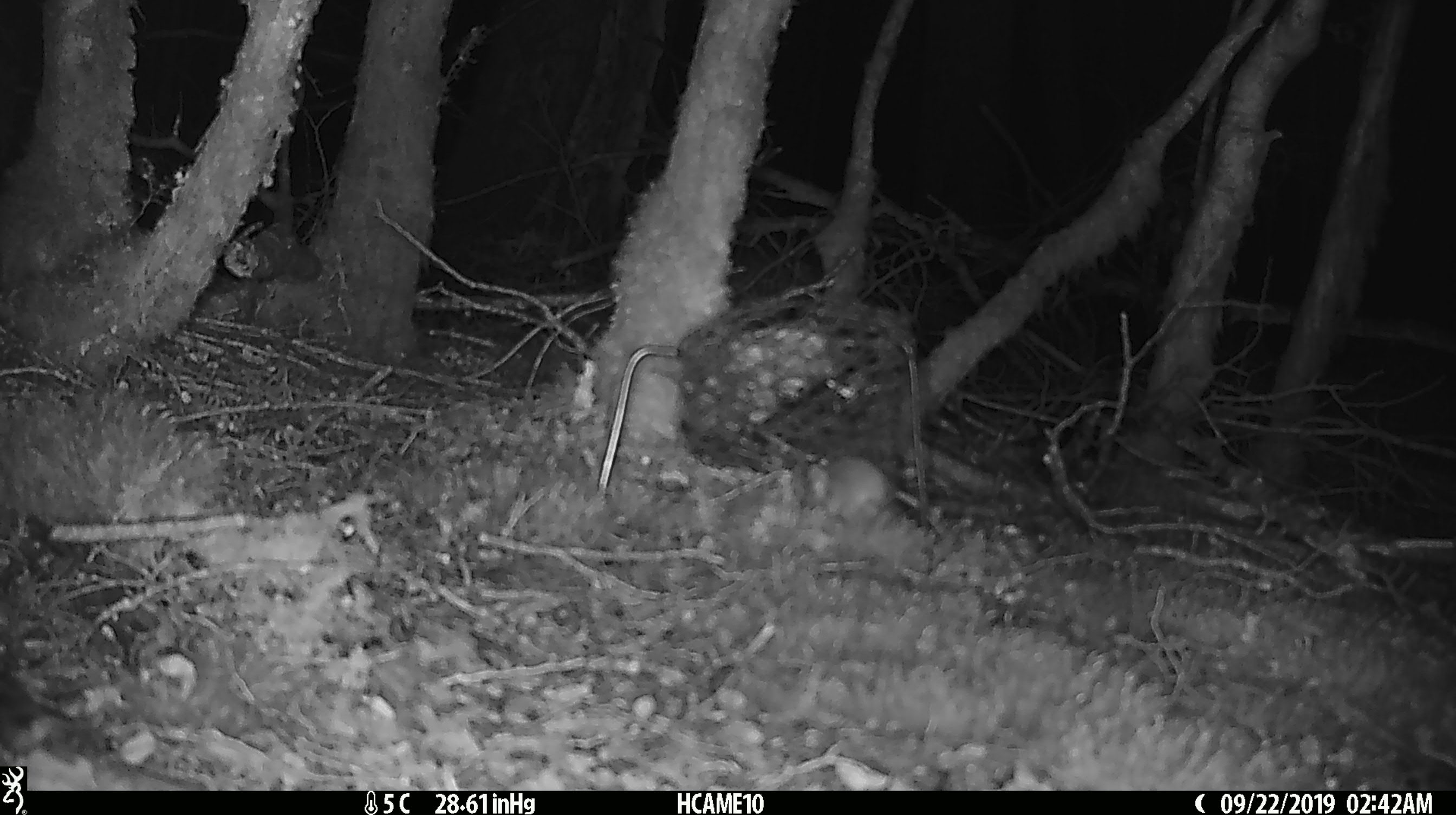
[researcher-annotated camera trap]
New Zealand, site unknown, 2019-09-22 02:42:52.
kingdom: Animalia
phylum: Chordata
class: Mammalia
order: Rodentia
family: Muridae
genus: Mus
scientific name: Mus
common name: mouse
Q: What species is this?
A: Mouse (Mus).